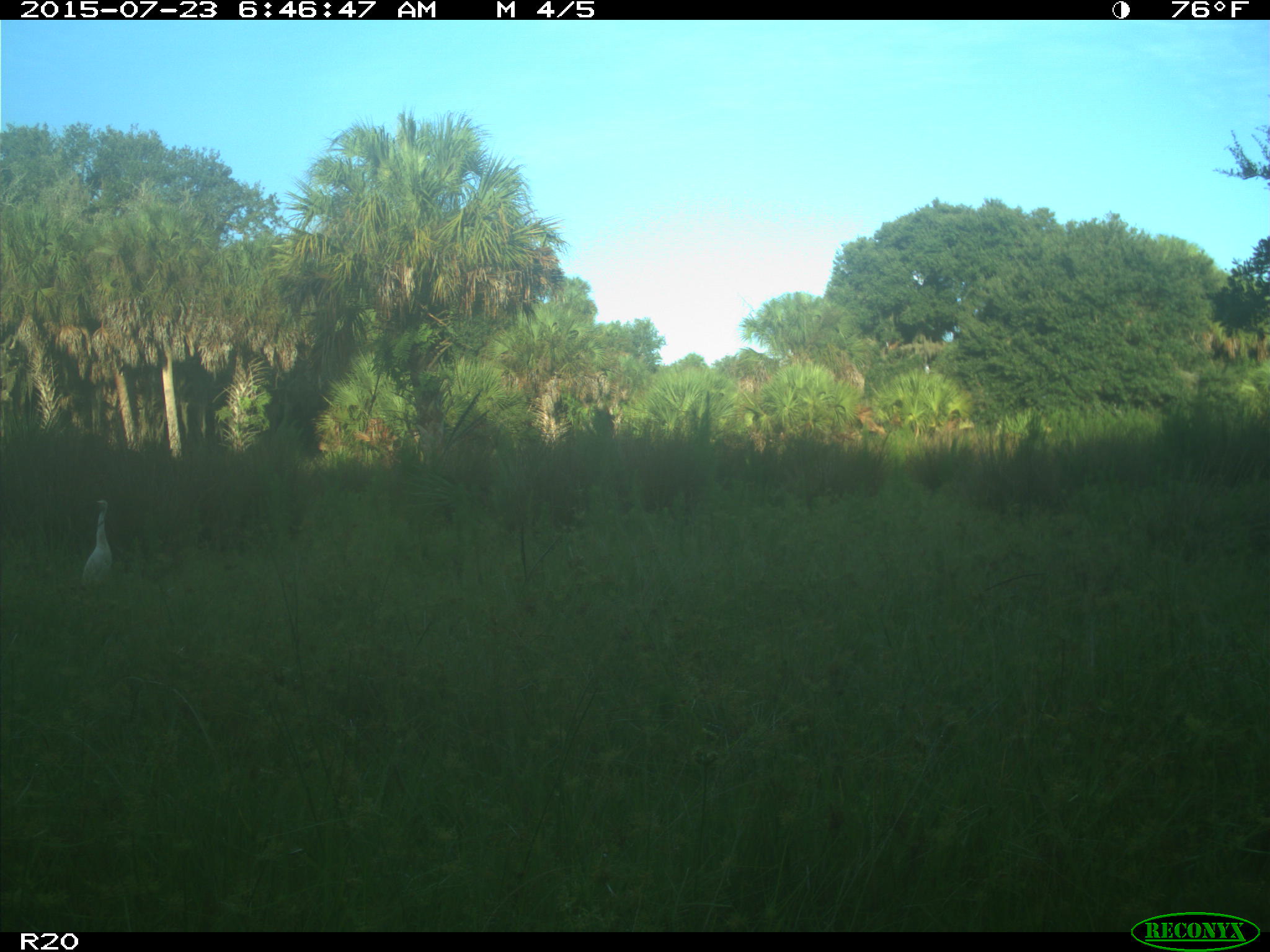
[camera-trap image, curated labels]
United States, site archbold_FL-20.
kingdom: Animalia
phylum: Chordata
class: Mammalia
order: Artiodactyla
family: Bovidae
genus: Bos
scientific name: Bos taurus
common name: domestic cow